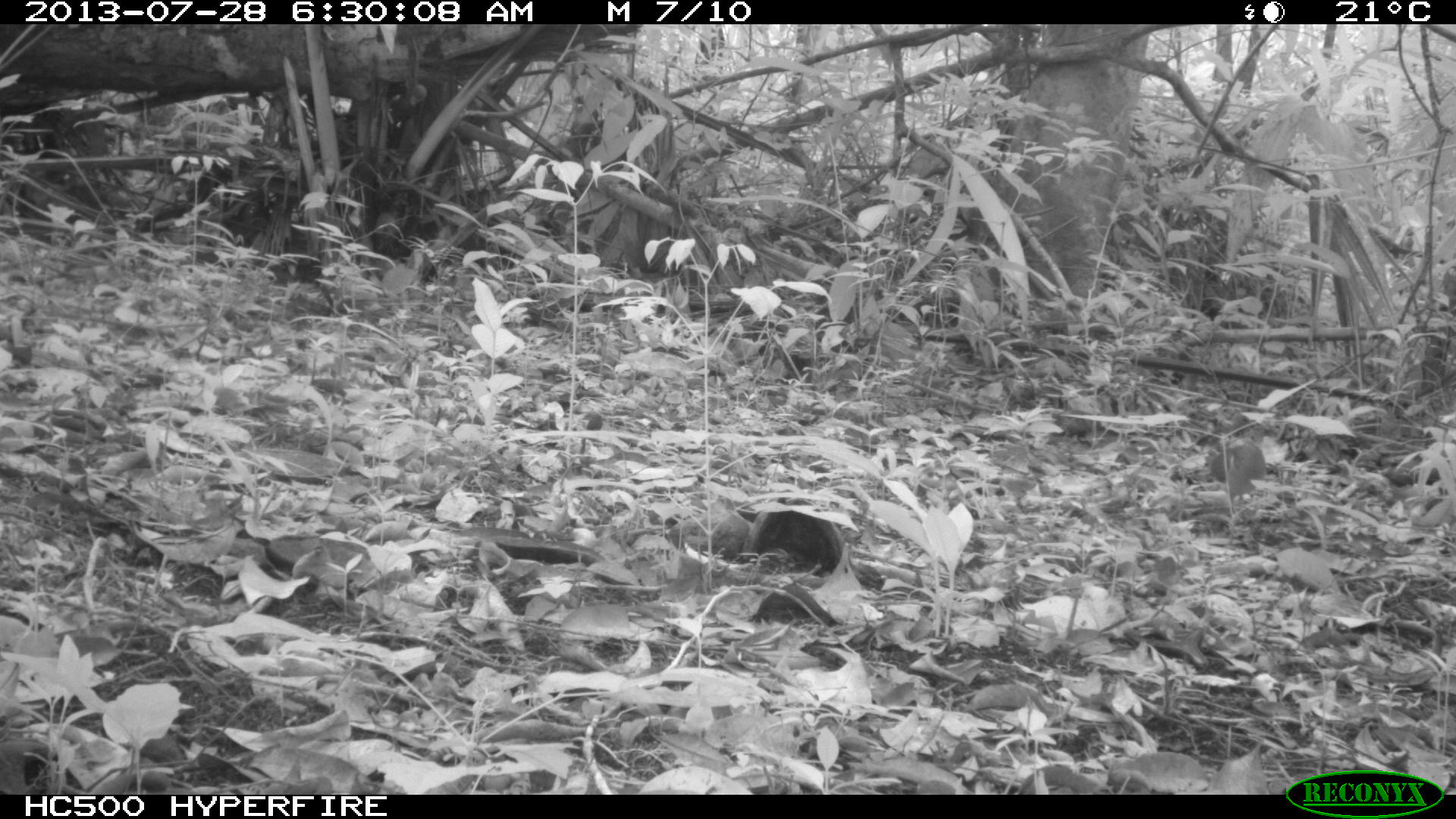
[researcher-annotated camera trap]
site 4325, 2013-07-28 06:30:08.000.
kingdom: Animalia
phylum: Chordata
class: Aves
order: Columbiformes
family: Columbidae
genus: Geotrygon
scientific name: Geotrygon montana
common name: ruddy quail-dove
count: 2